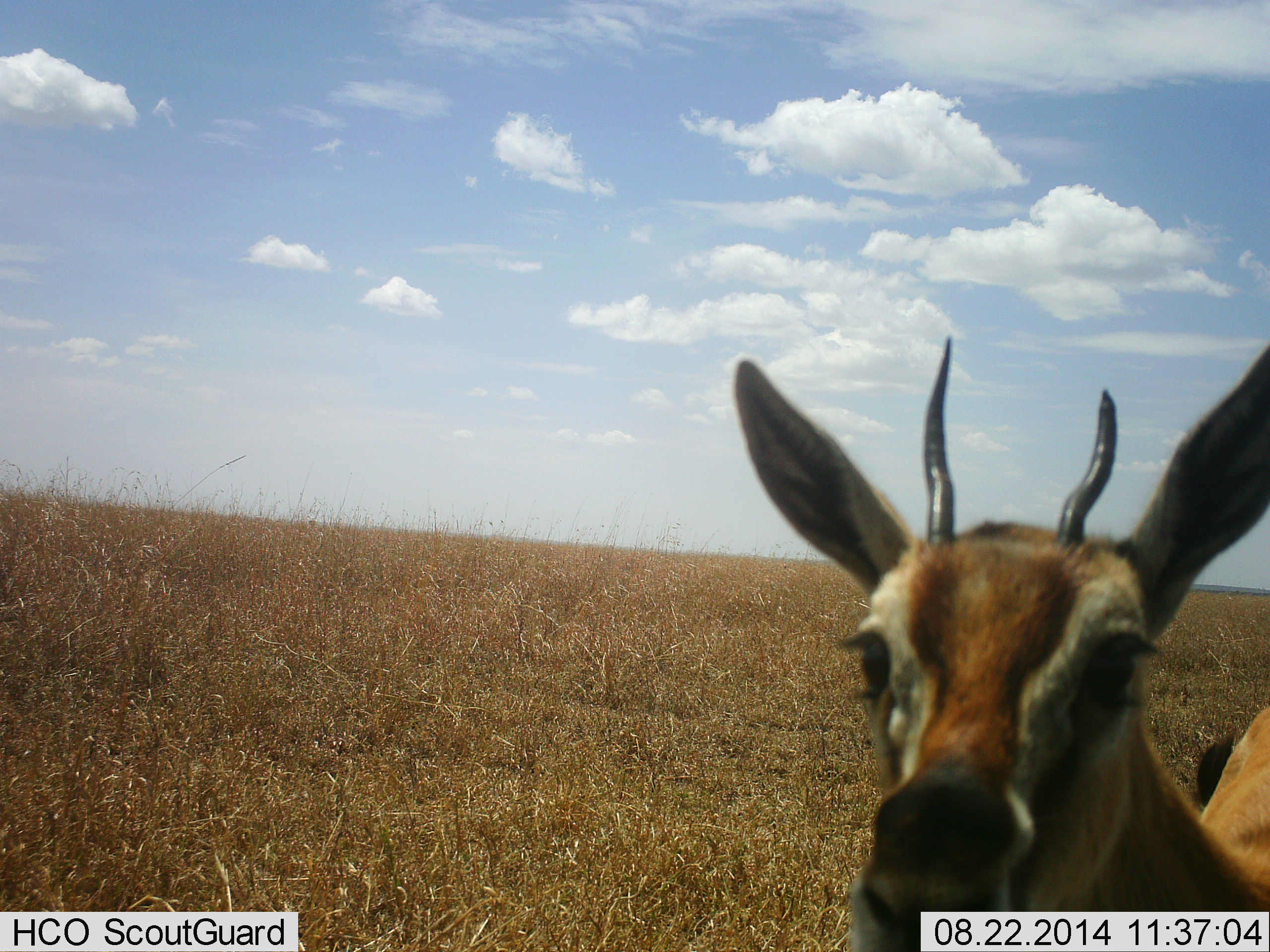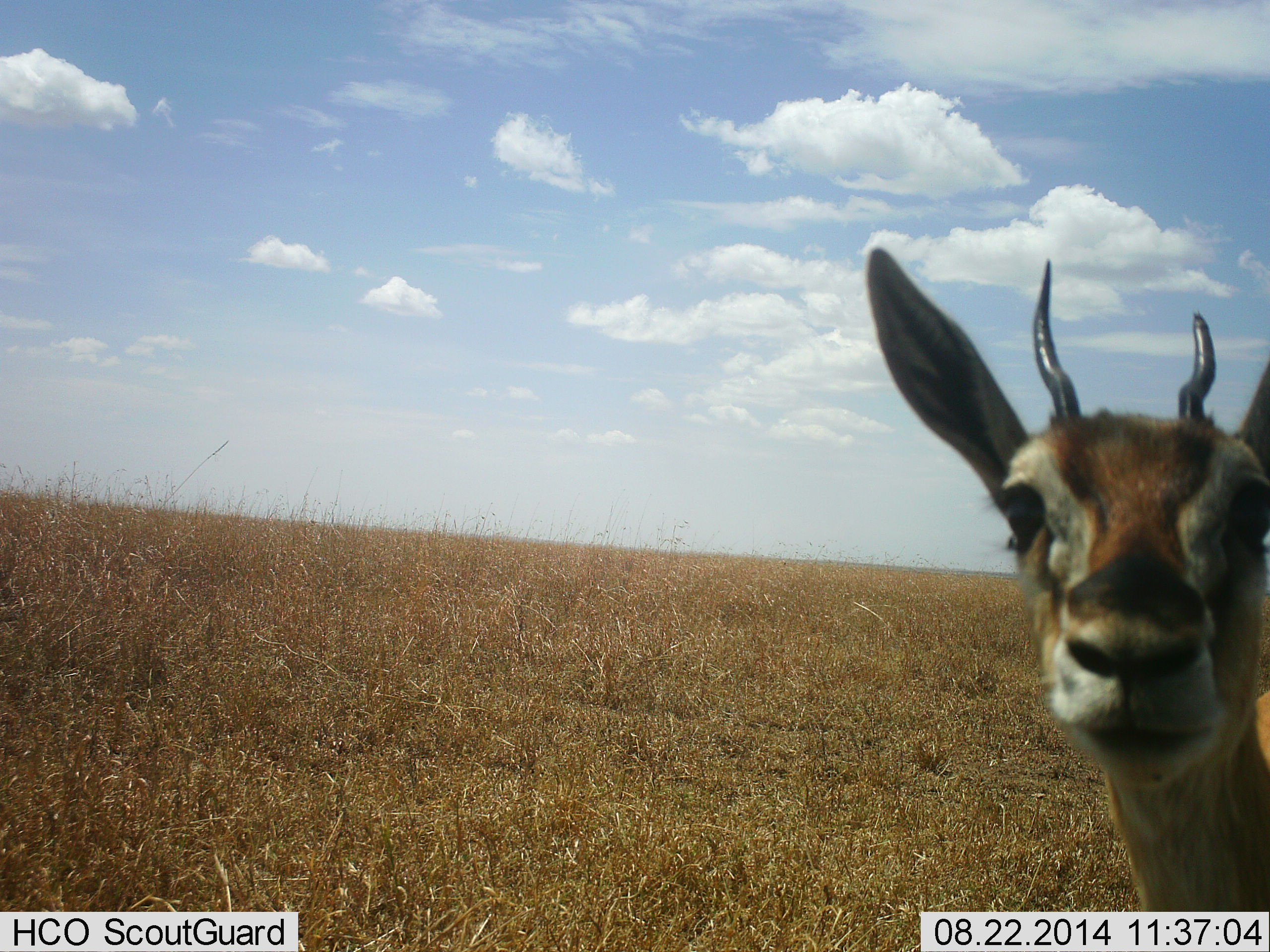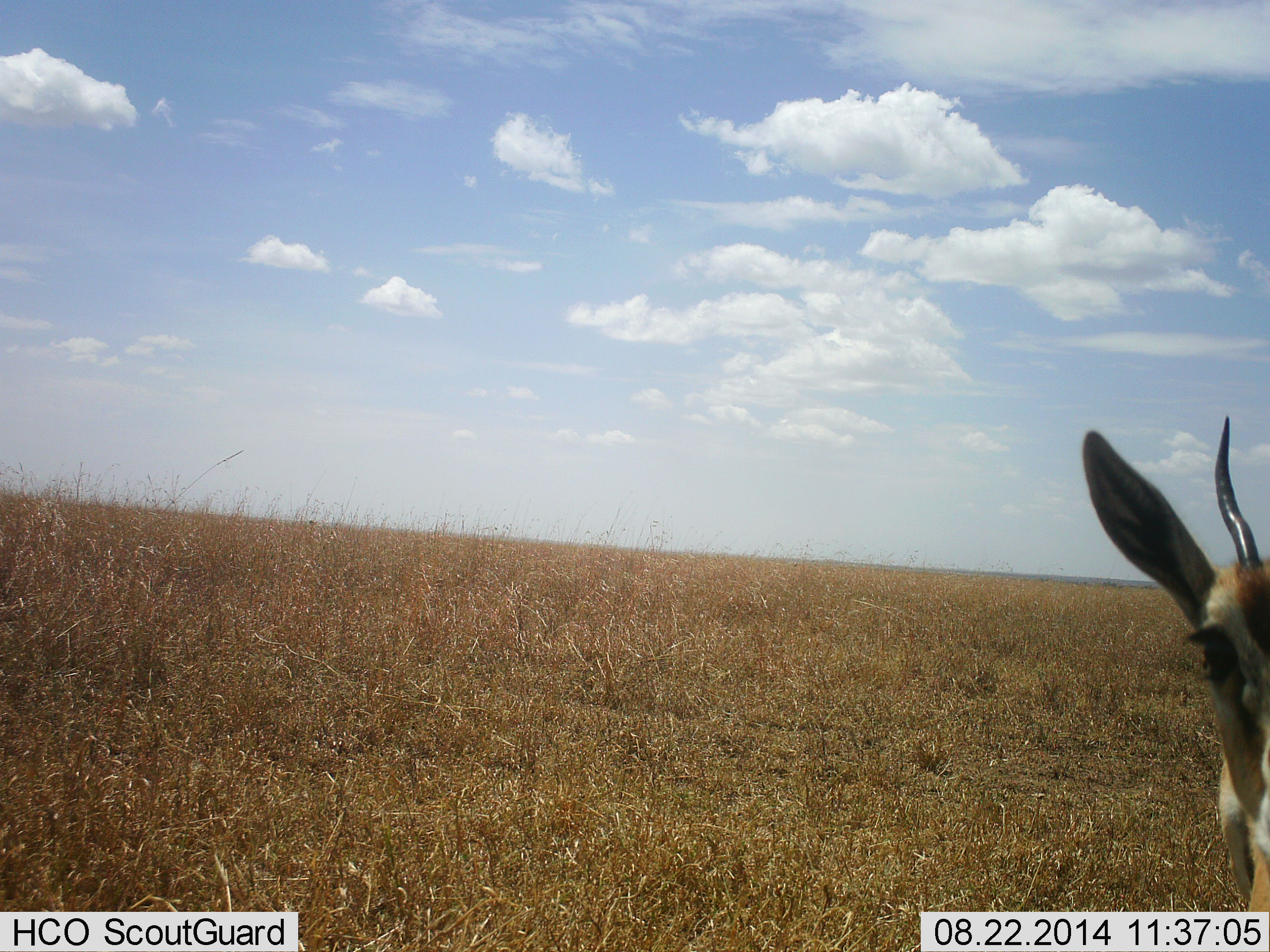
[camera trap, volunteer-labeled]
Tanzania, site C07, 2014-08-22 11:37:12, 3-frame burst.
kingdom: Animalia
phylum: Chordata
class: Mammalia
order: Artiodactyla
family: Bovidae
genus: Eudorcas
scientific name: Eudorcas thomsonii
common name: thomson's gazelle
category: gazellethomsons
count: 1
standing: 90%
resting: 0%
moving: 10%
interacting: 0%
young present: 0%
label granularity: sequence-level